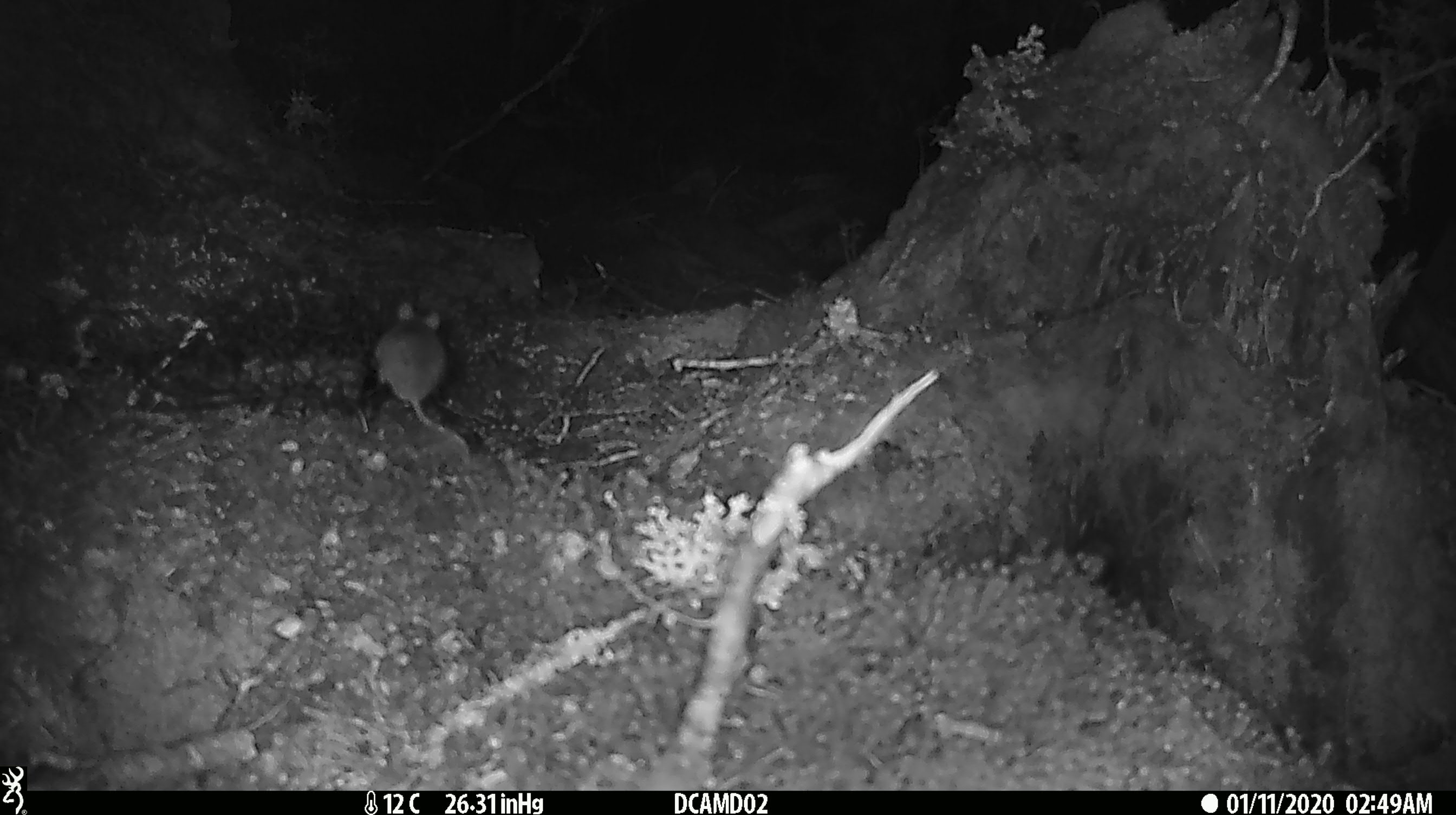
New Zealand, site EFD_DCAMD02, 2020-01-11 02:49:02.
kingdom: Animalia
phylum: Chordata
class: Mammalia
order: Rodentia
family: Muridae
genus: Mus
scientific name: Mus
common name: mouse